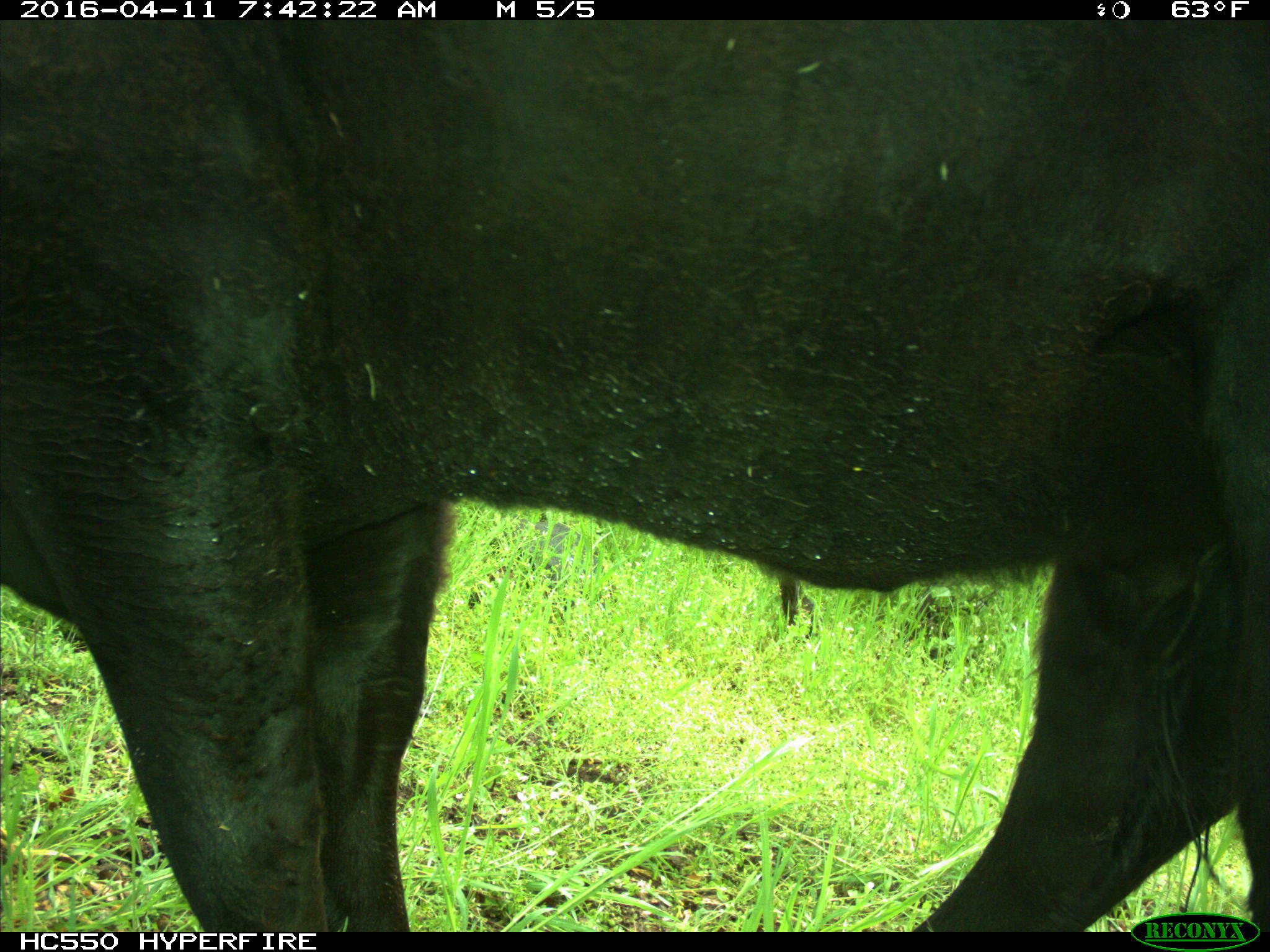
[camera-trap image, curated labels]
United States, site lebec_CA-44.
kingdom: Animalia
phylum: Chordata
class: Mammalia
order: Artiodactyla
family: Bovidae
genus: Bos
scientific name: Bos taurus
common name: domestic cow